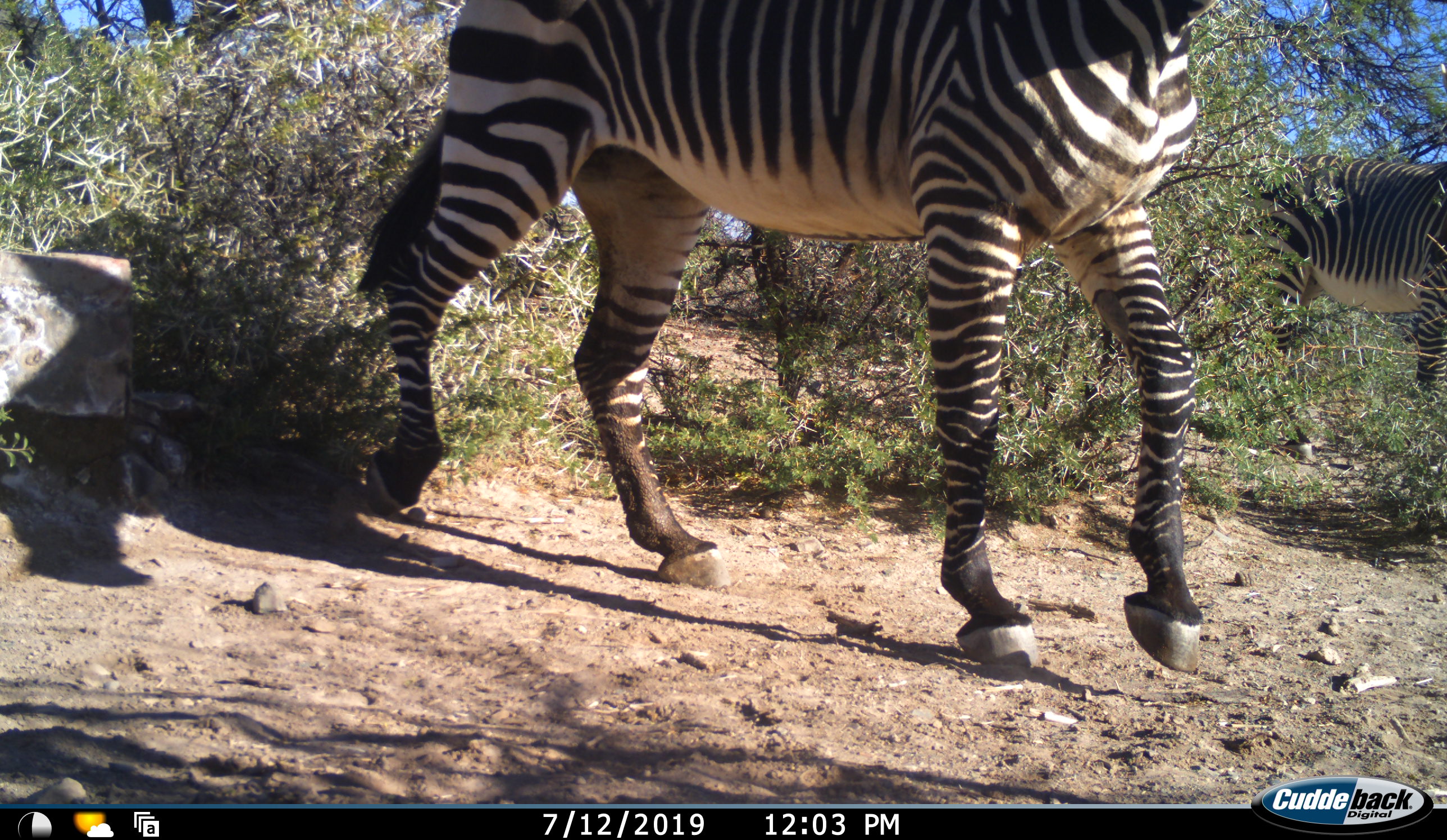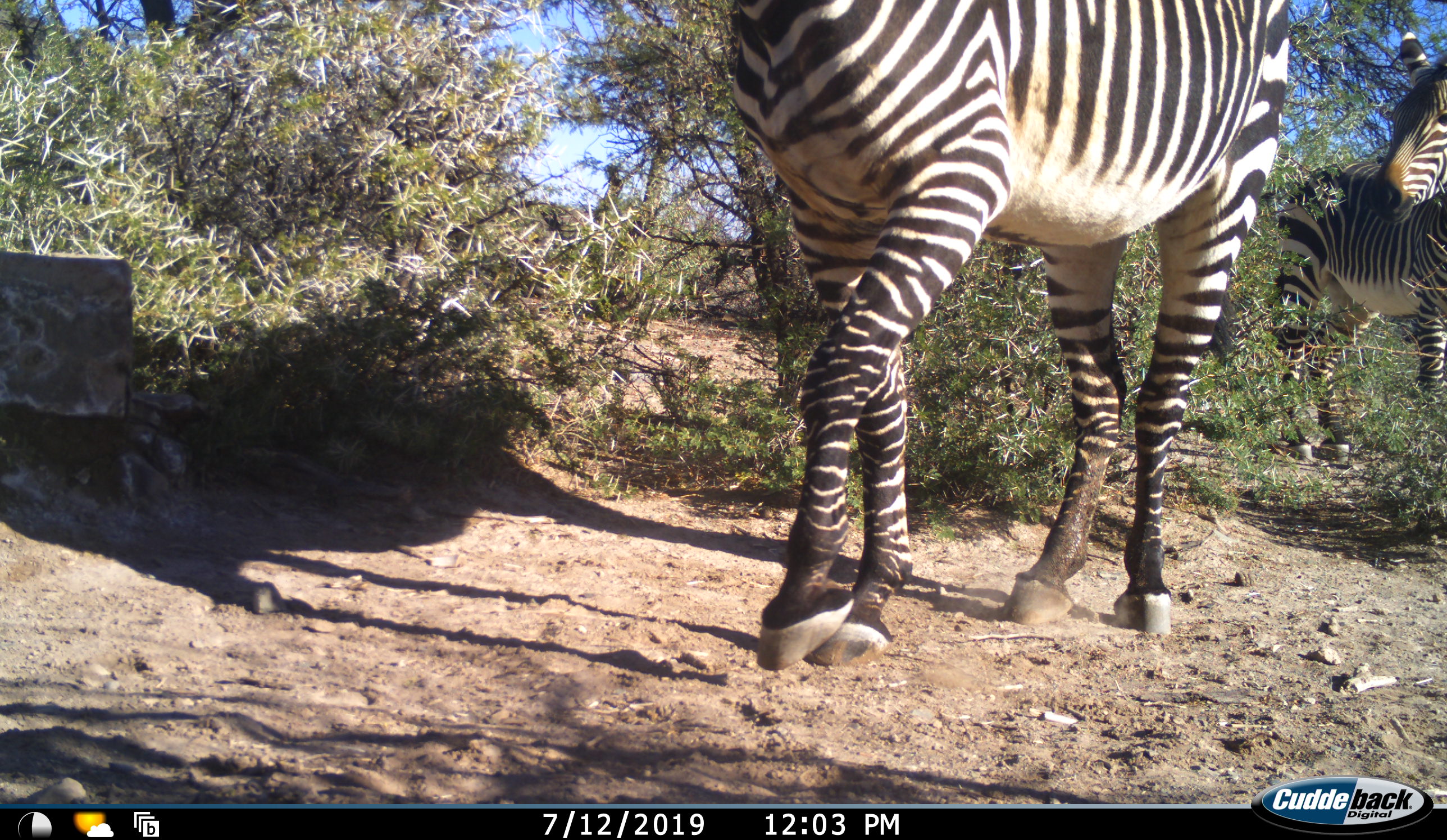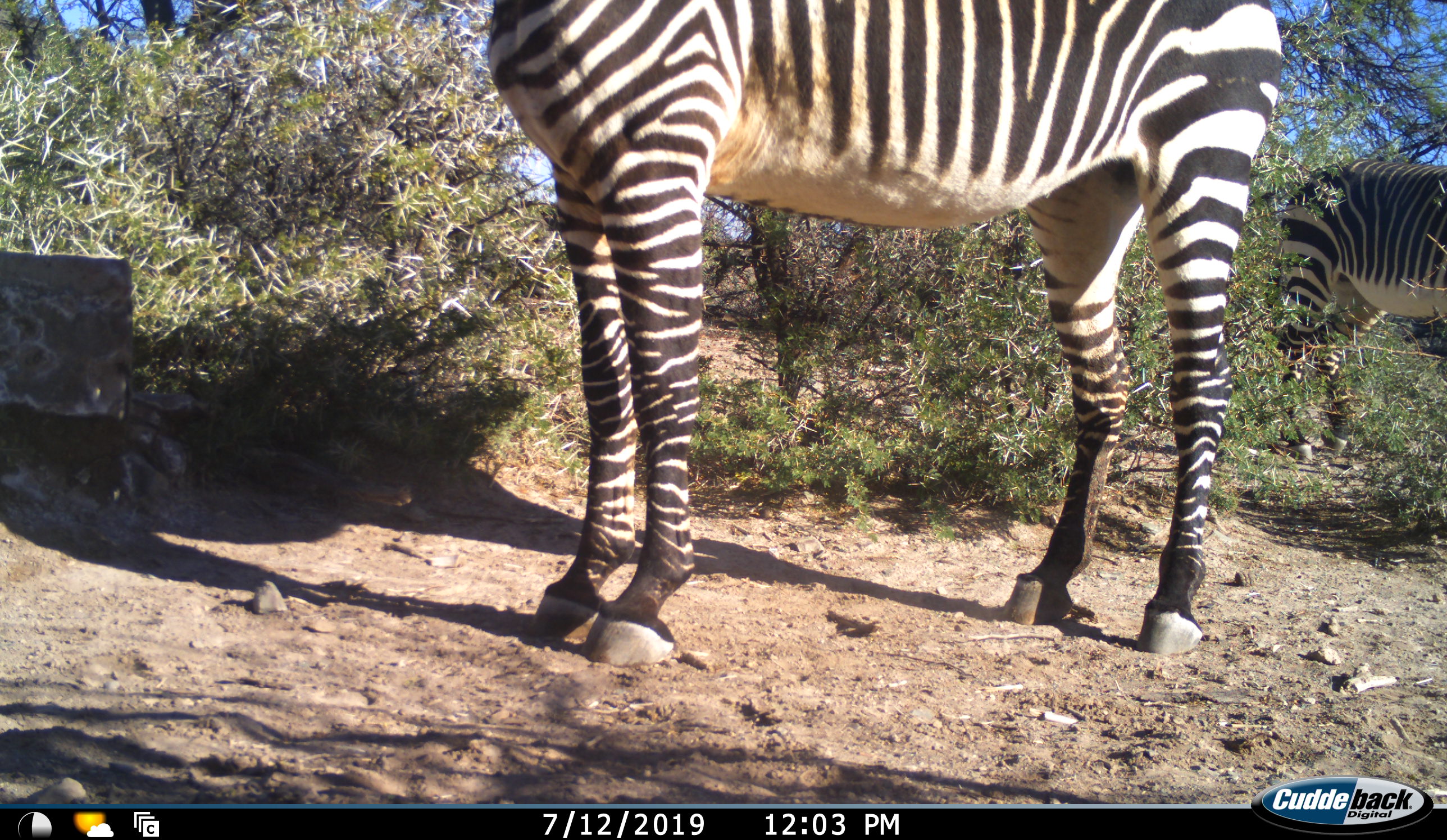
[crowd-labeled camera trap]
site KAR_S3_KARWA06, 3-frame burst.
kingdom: Animalia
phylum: Chordata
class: Mammalia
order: Perissodactyla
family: Equidae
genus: Equus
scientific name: Equus zebra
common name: mountain zebra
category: zebramountain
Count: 2.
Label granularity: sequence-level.